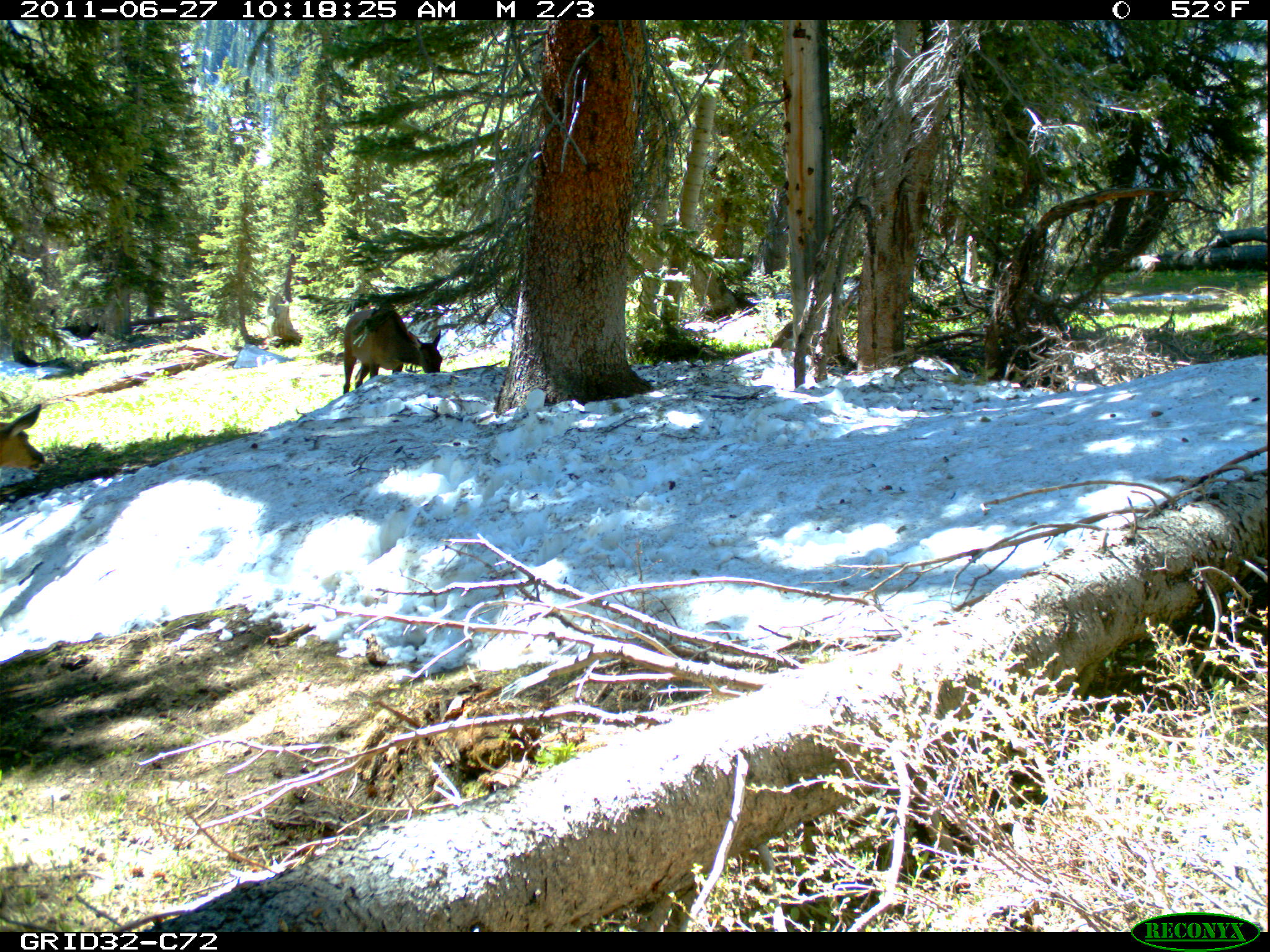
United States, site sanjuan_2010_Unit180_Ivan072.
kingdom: Animalia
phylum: Chordata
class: Mammalia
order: Artiodactyla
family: Cervidae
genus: Cervus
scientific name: Cervus elaphus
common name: red deer